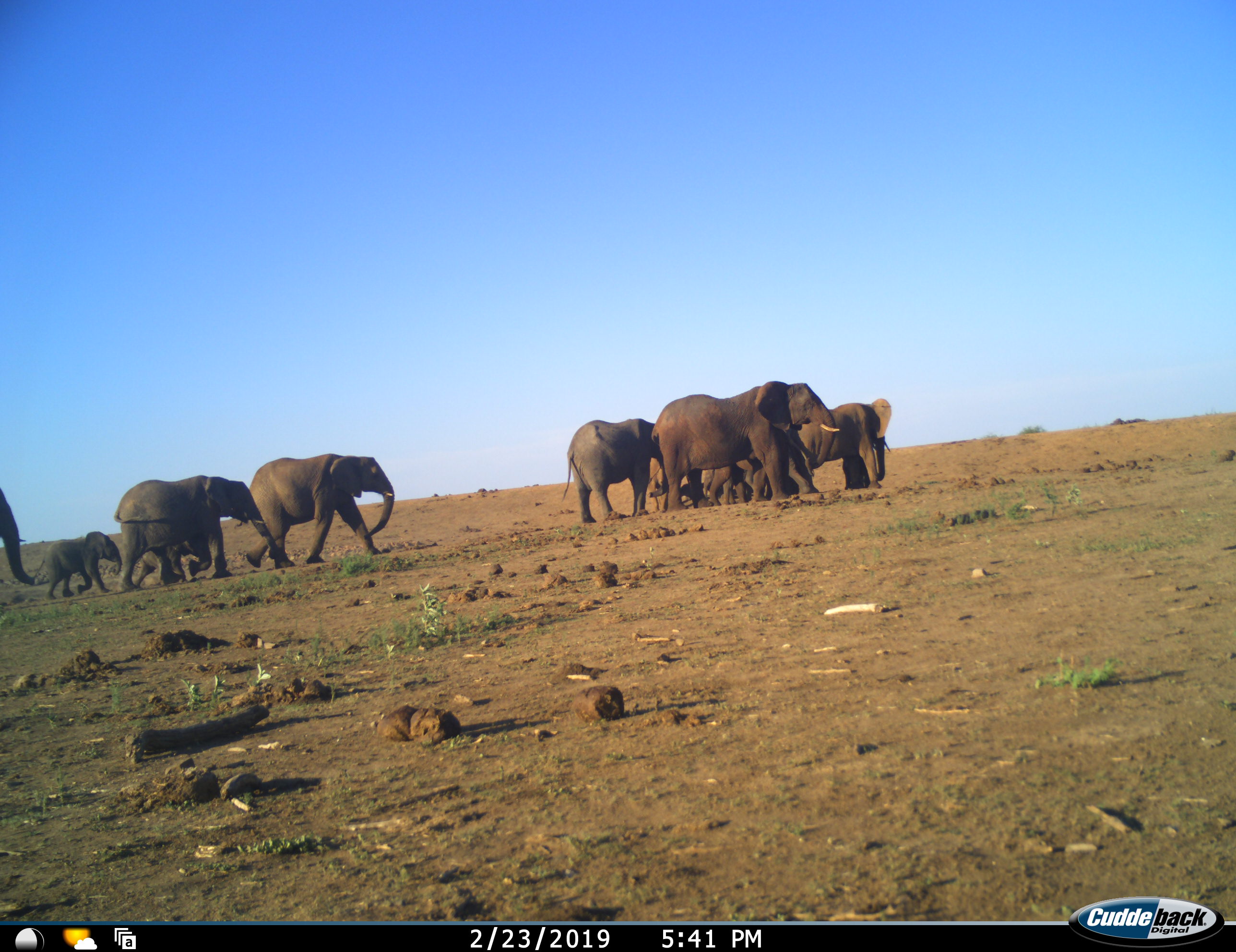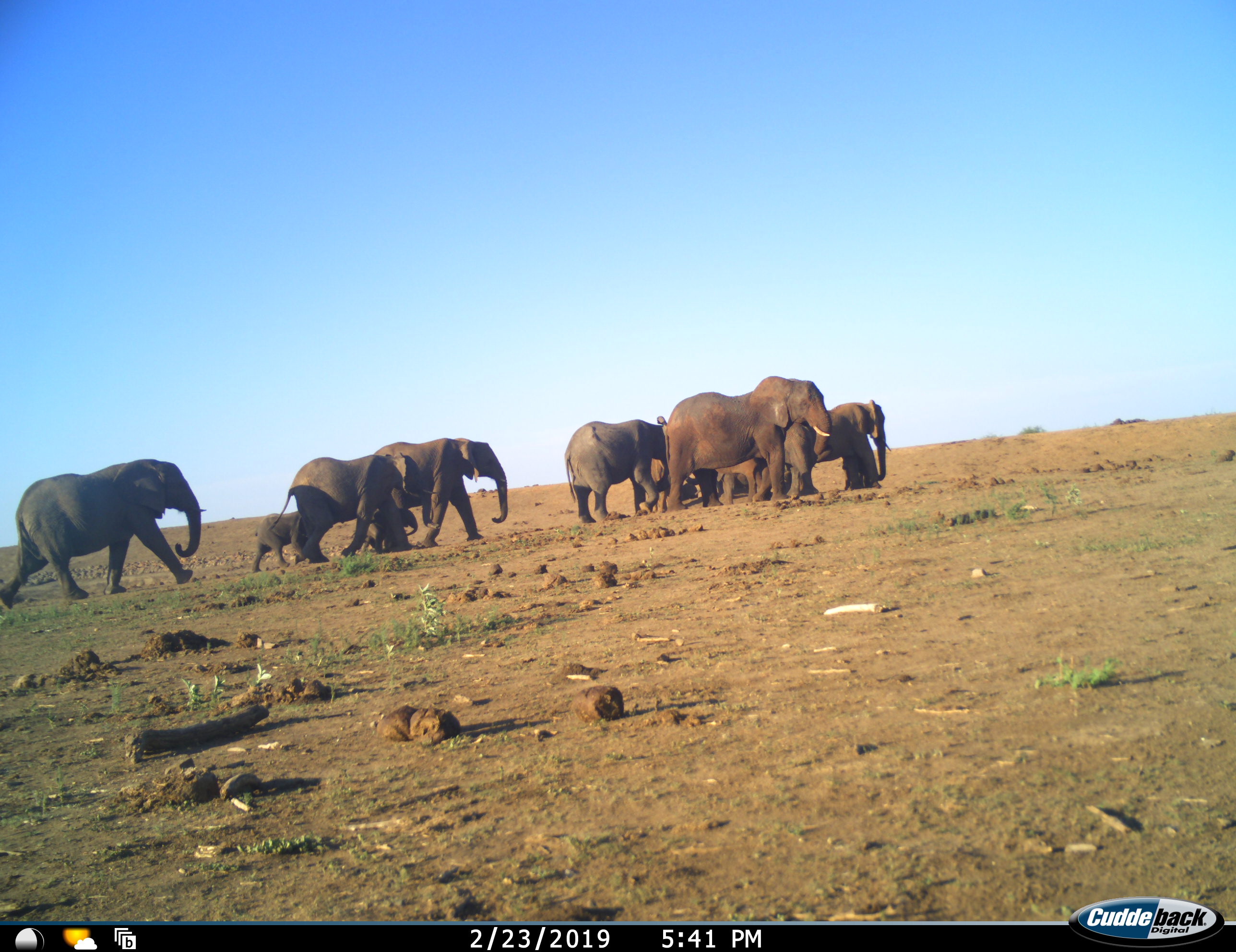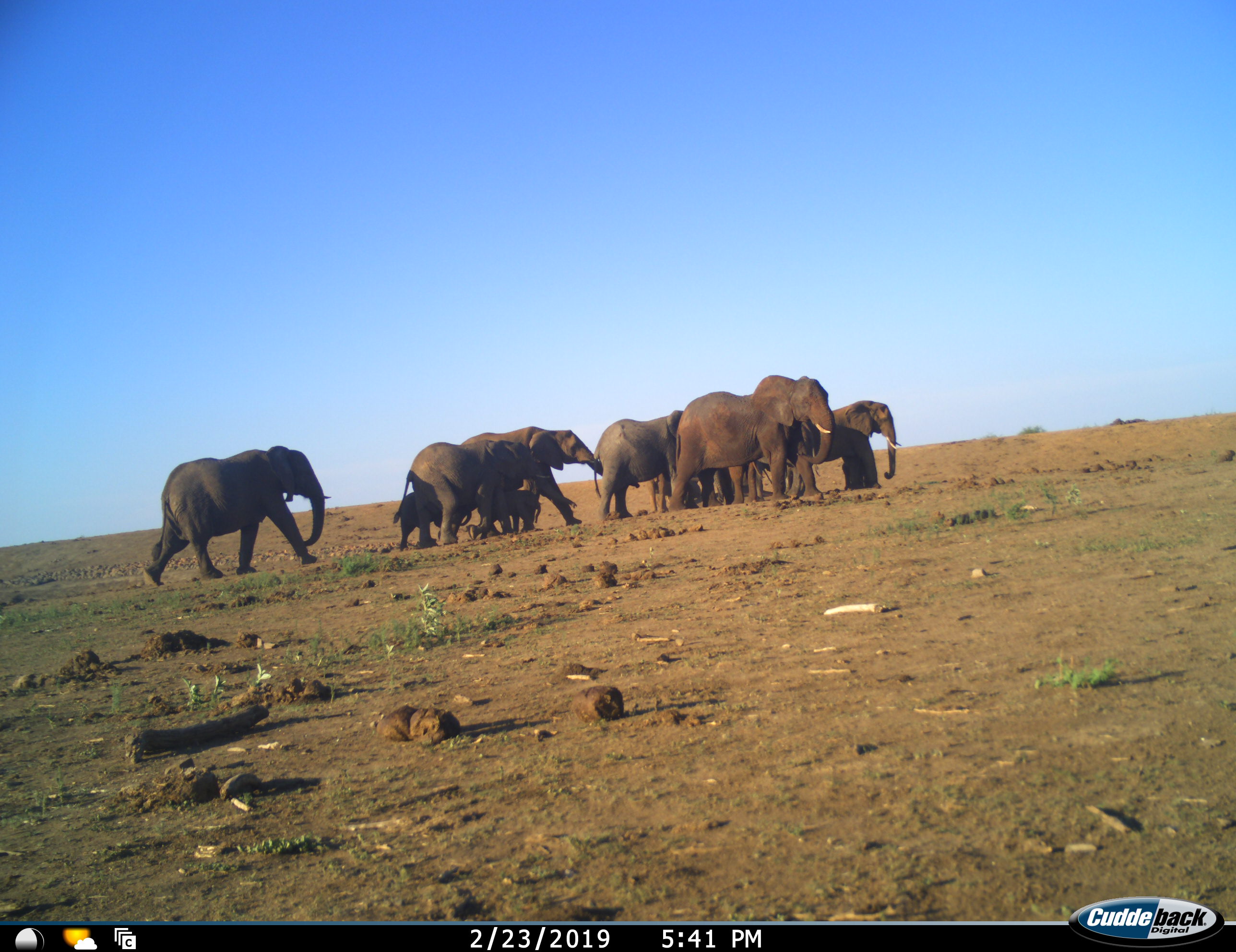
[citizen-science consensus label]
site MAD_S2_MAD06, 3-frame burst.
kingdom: Animalia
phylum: Chordata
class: Mammalia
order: Proboscidea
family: Elephantidae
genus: Loxodonta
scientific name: Loxodonta africana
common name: african bush elephant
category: elephant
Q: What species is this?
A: Elephant (african bush elephant) (Loxodonta africana).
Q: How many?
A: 11-50.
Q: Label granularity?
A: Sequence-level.